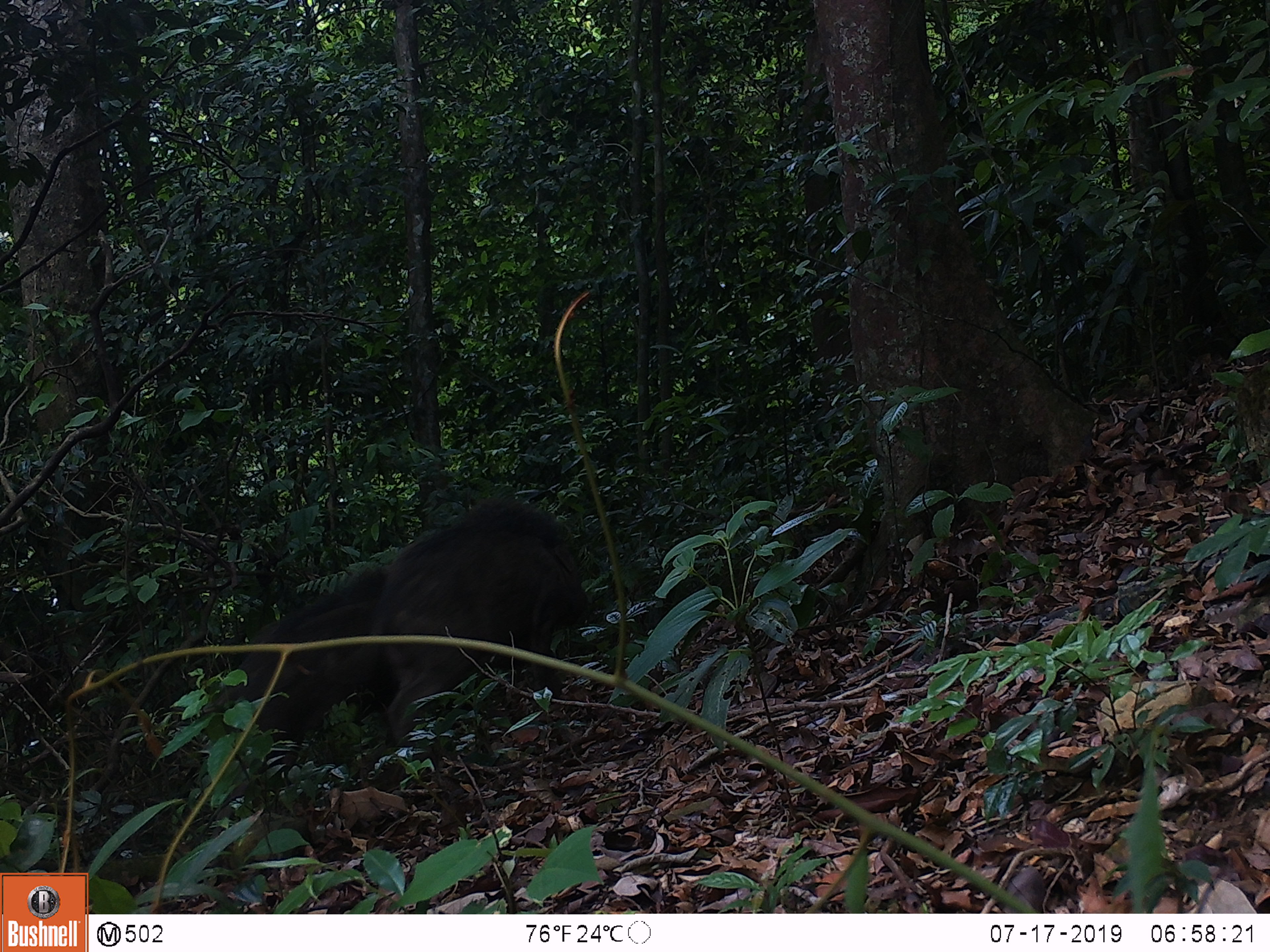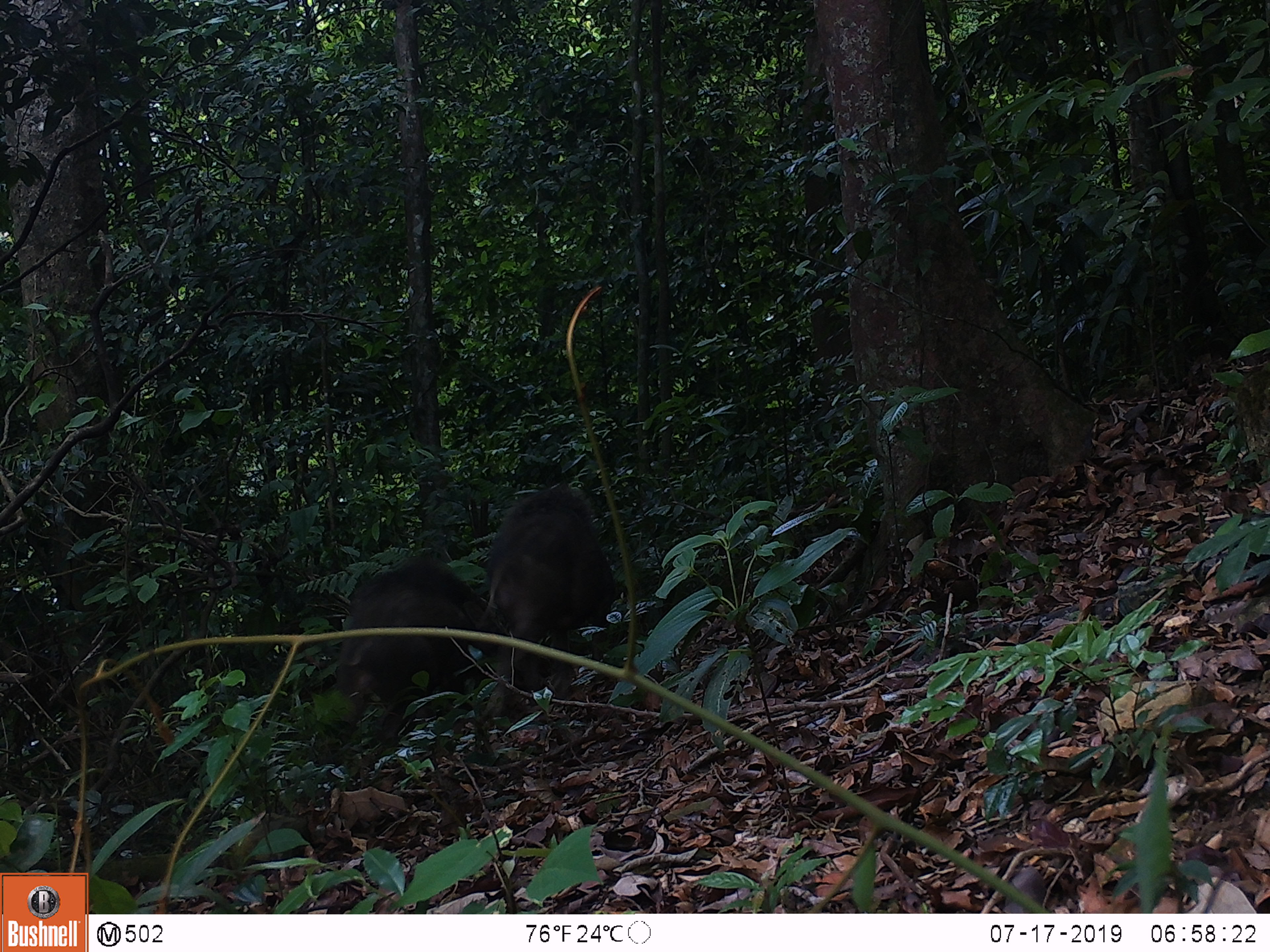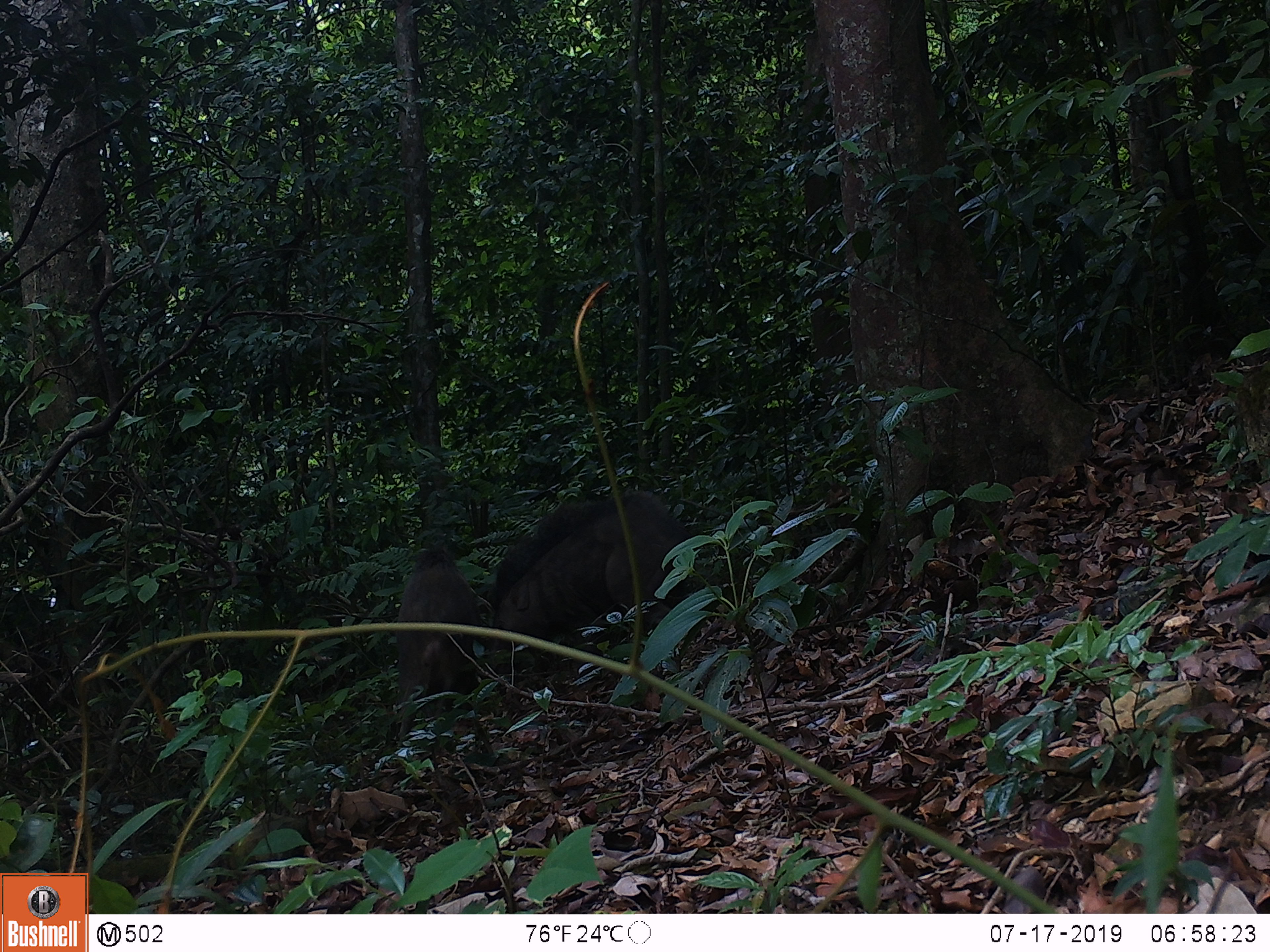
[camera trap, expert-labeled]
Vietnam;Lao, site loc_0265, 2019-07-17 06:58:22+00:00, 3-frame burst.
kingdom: Animalia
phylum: Chordata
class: Mammalia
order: Artiodactyla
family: Suidae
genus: Sus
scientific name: Sus scrofa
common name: eurasian wild pig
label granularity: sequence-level